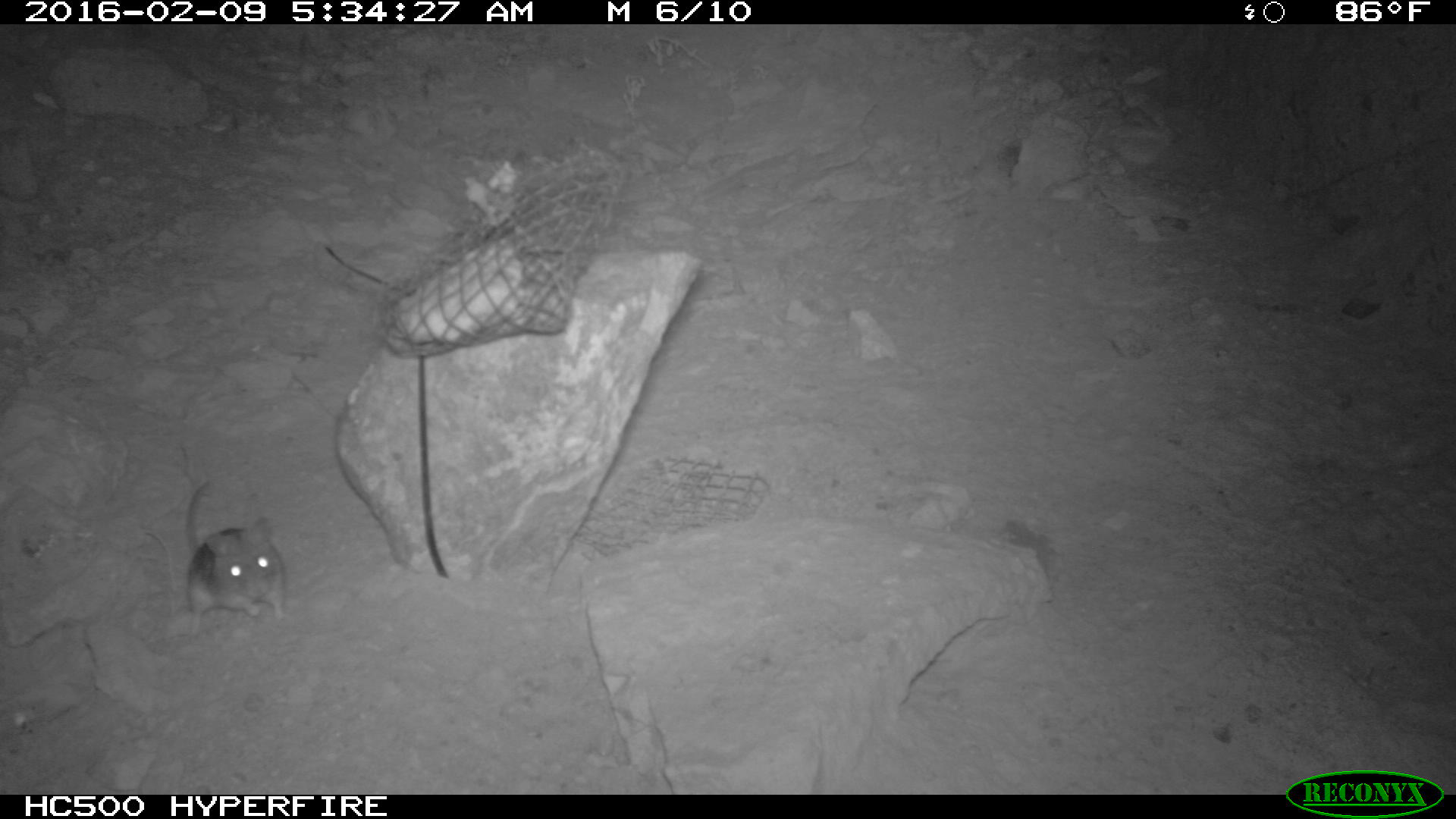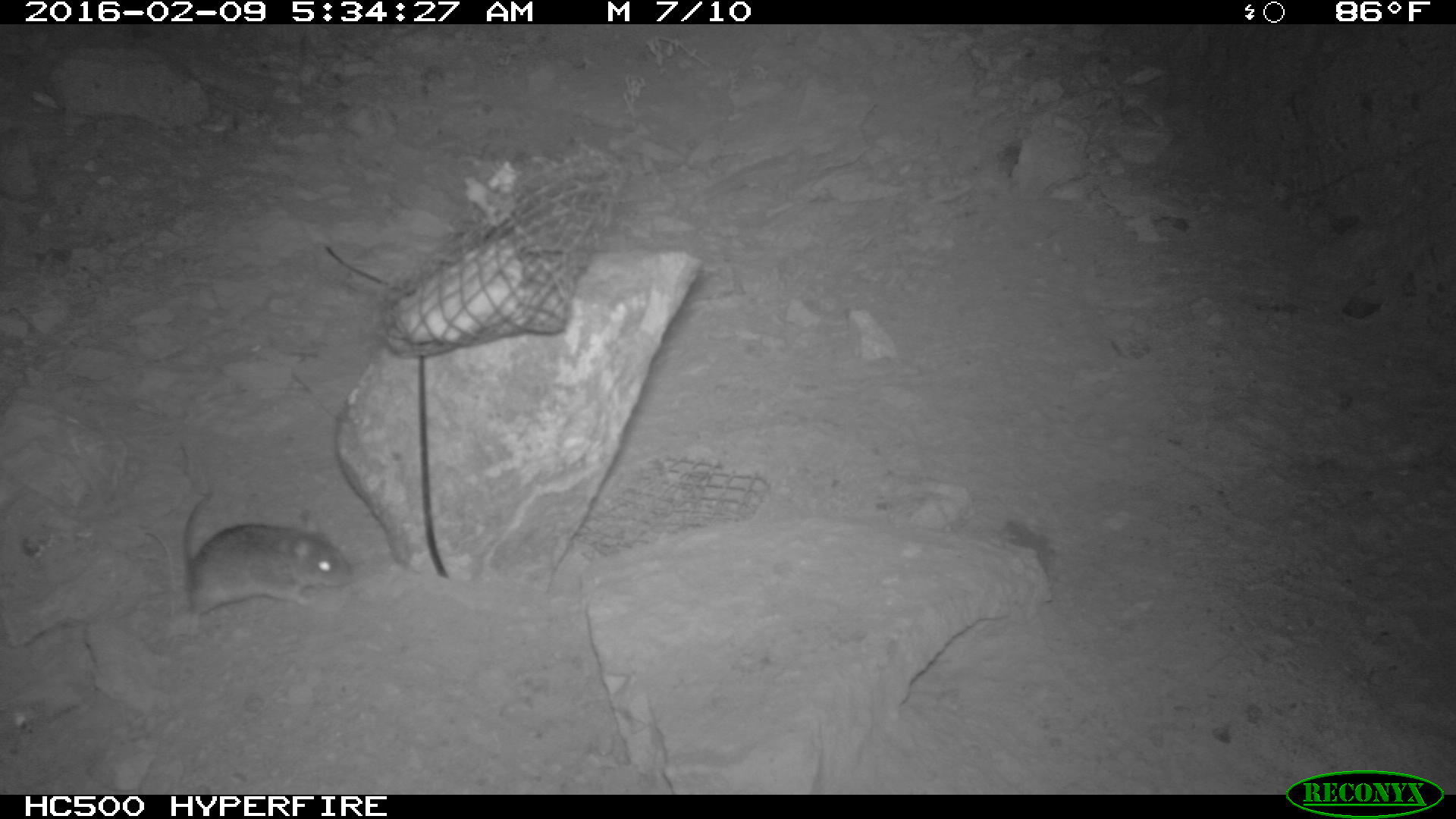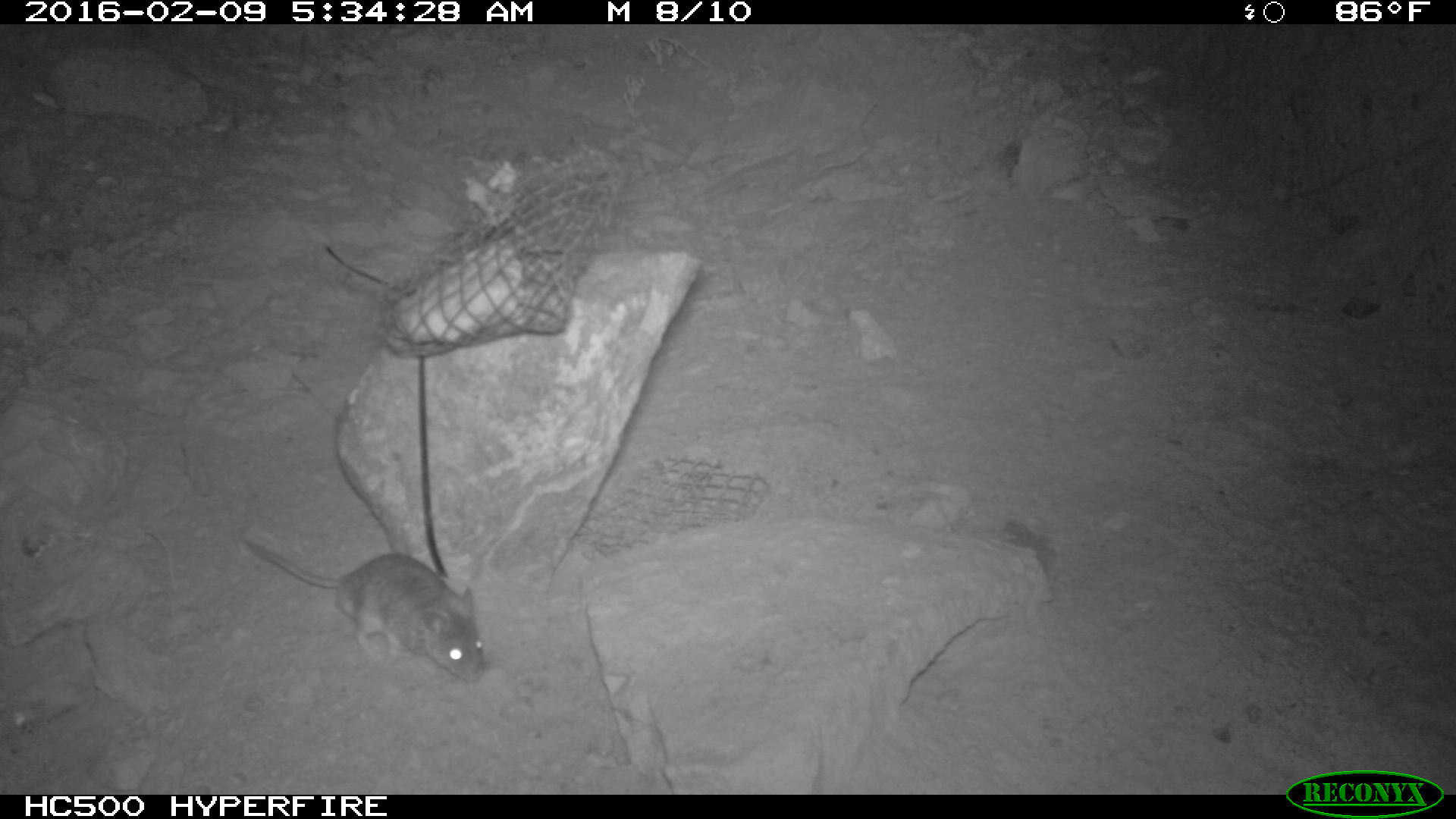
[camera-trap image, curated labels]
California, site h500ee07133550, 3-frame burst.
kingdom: Animalia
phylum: Chordata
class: Mammalia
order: Rodentia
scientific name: Rodentia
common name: rodent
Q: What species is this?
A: Rodent (Rodentia).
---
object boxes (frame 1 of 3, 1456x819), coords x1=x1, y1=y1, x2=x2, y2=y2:
rodent: x1=183, y1=481, x2=288, y2=640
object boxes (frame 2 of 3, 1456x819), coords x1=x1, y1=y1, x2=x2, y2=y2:
rodent: x1=182, y1=491, x2=353, y2=639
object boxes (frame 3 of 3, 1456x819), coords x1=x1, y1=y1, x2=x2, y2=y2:
rodent: x1=238, y1=539, x2=486, y2=681